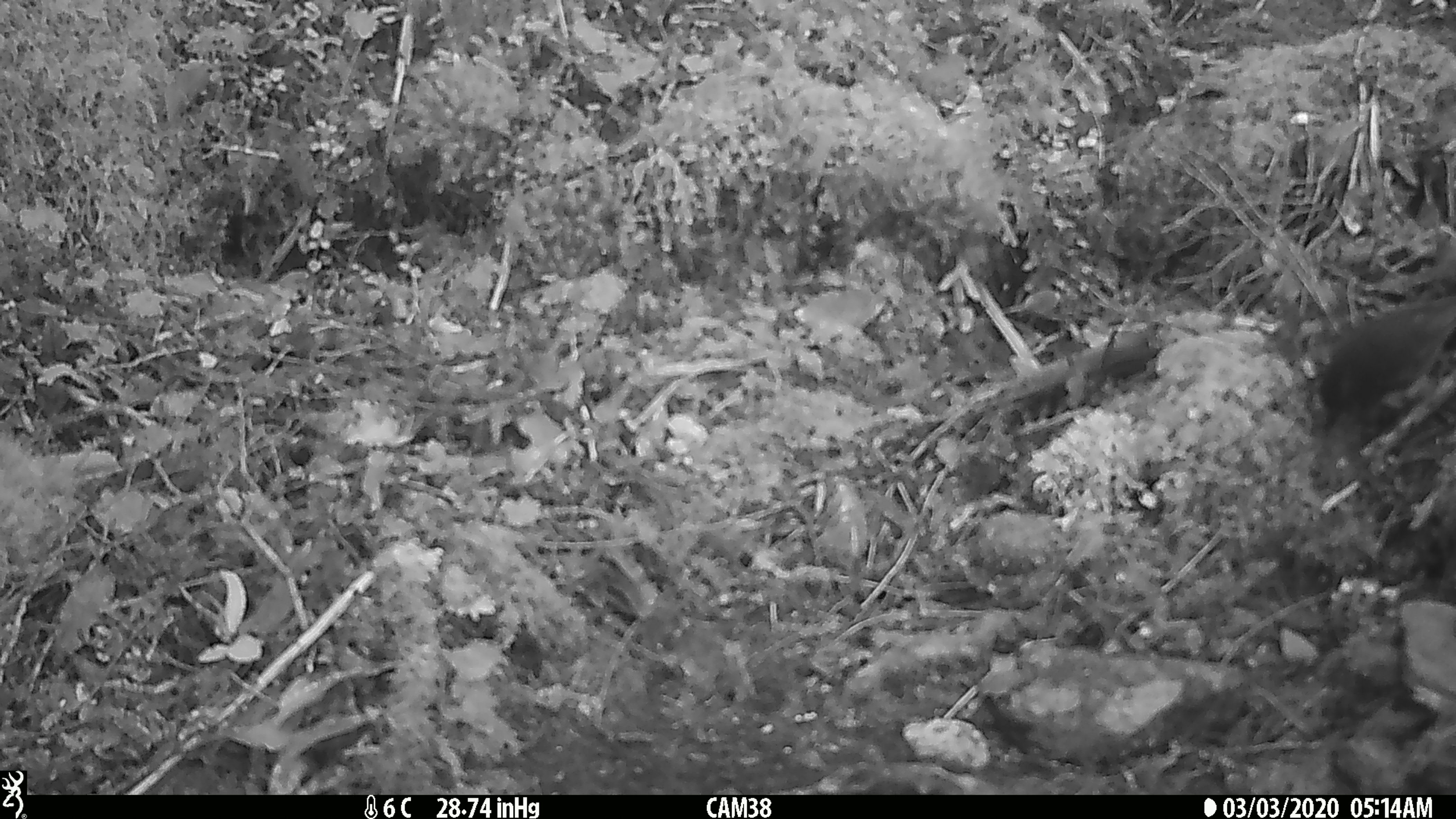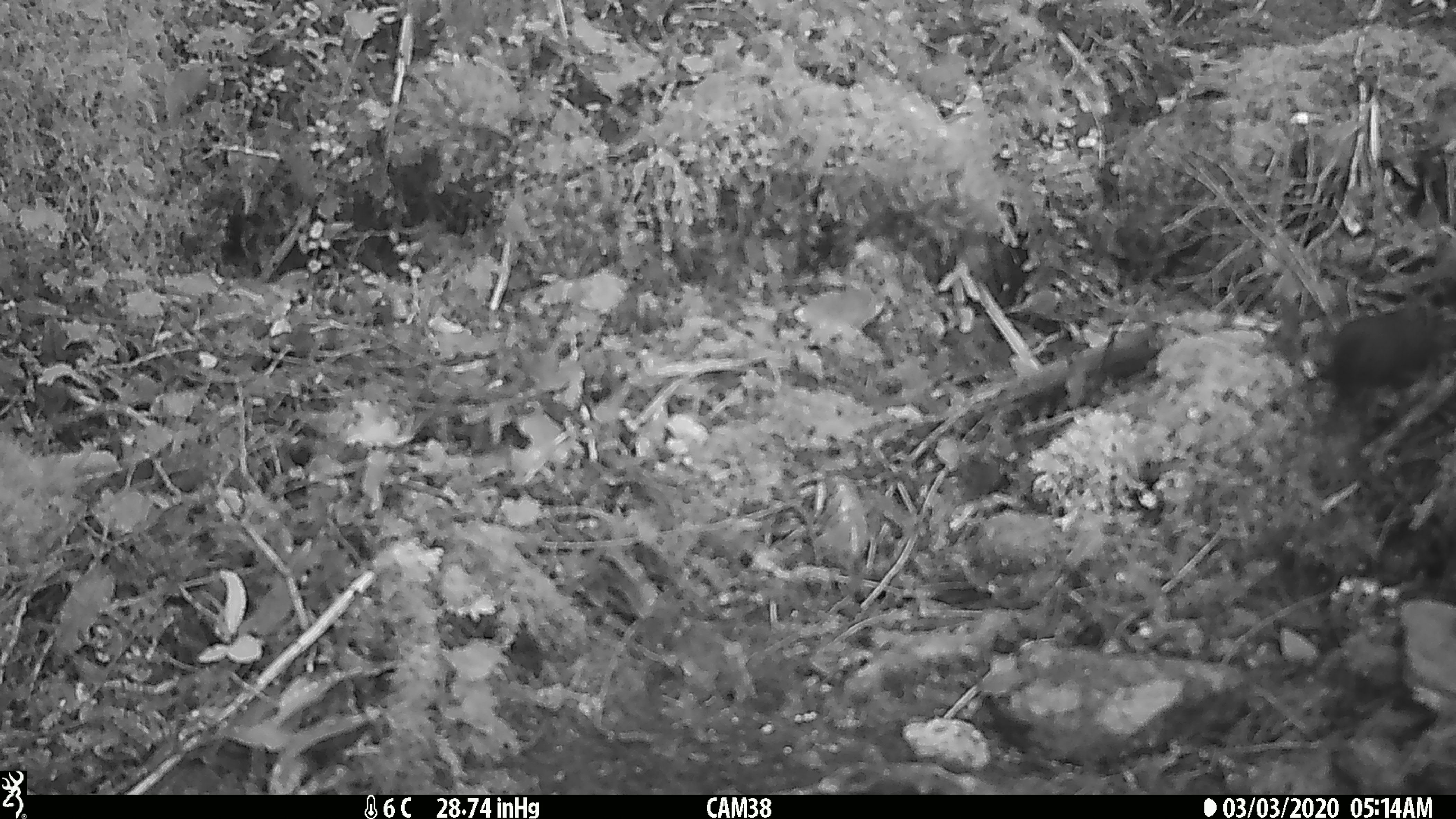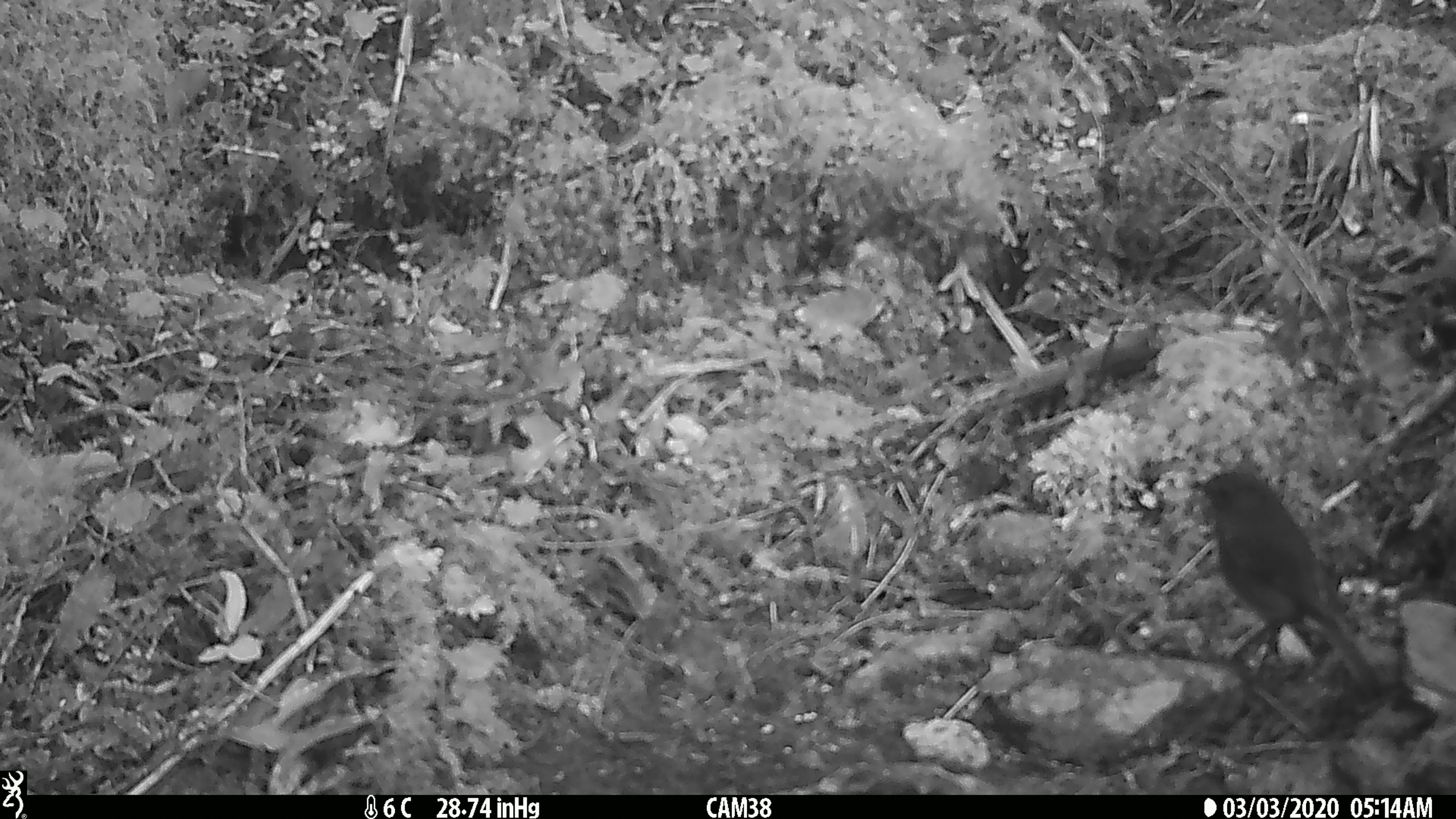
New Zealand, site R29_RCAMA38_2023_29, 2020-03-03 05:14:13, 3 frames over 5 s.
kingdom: Animalia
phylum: Chordata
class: Aves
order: Passeriformes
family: Petroicidae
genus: Petroica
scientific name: Petroica australis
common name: new zealand robin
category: robin